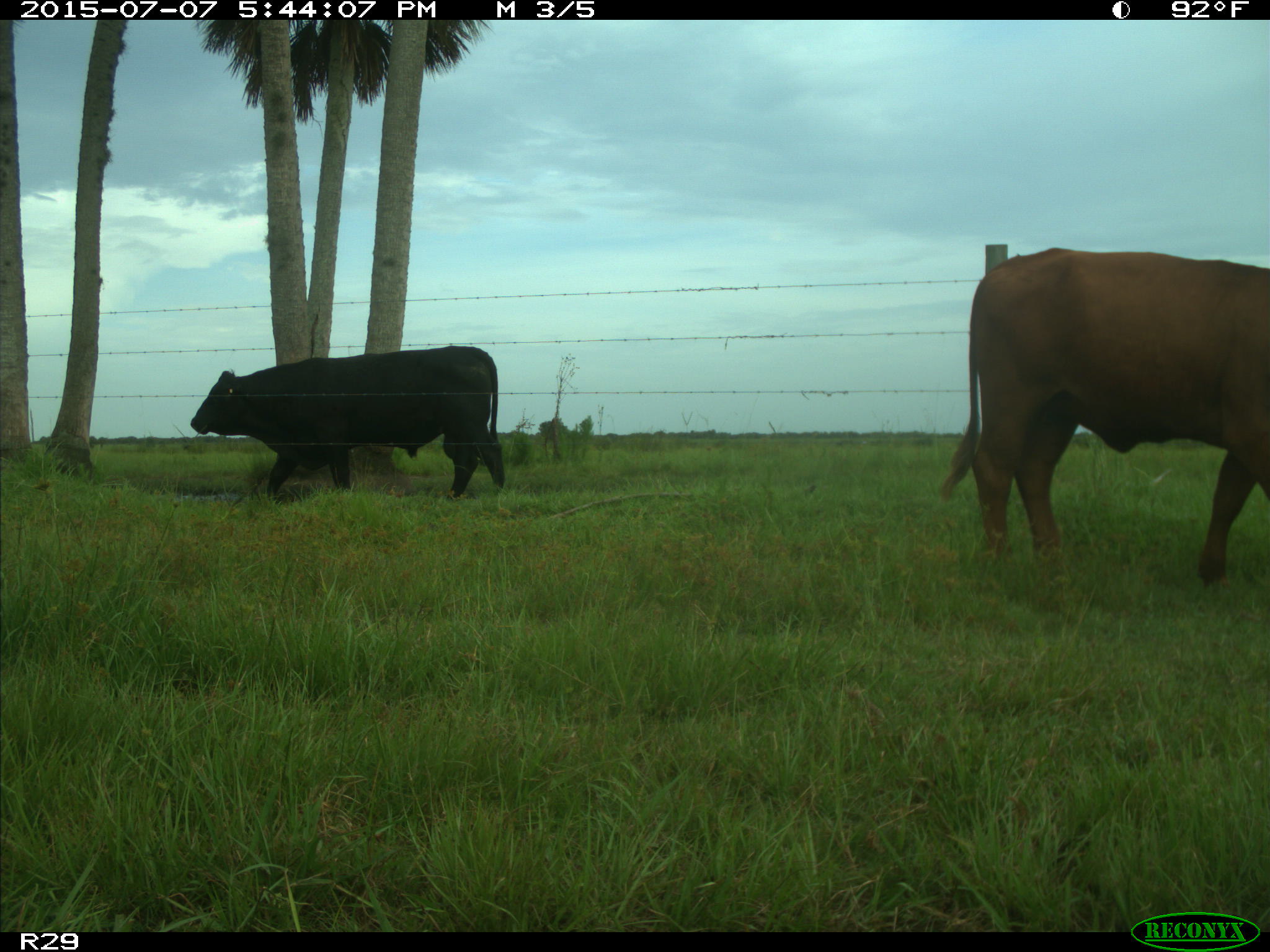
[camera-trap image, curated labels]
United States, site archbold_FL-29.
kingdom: Animalia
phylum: Chordata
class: Mammalia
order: Artiodactyla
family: Bovidae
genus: Bos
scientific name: Bos taurus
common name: domestic cow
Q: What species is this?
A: Bos taurus (domestic cow).